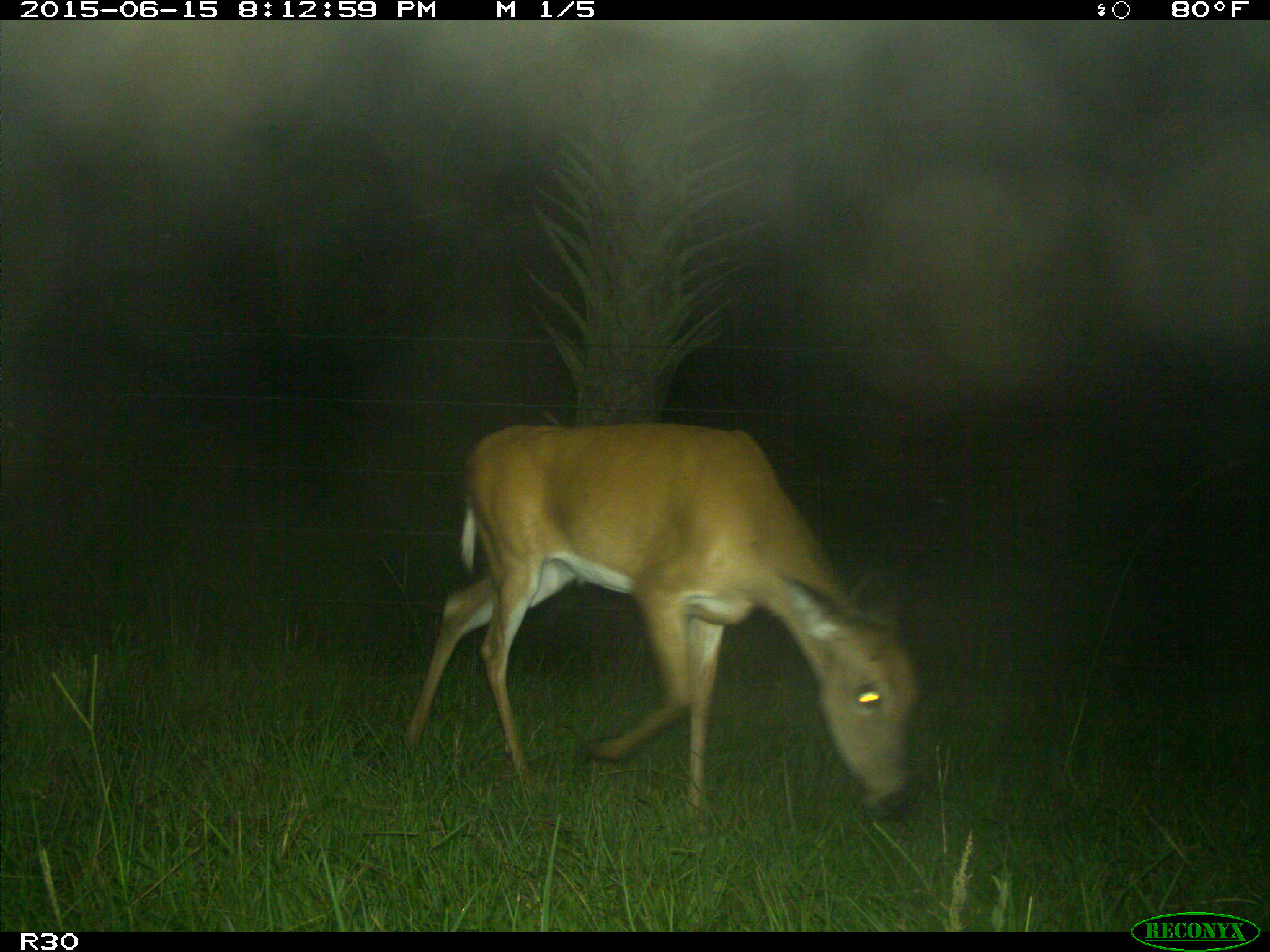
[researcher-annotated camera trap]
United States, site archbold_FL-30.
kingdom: Animalia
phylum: Chordata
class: Mammalia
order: Artiodactyla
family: Cervidae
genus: Odocoileus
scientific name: Odocoileus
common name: deer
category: unidentified deer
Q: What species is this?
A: Unidentified deer (deer) (Odocoileus).